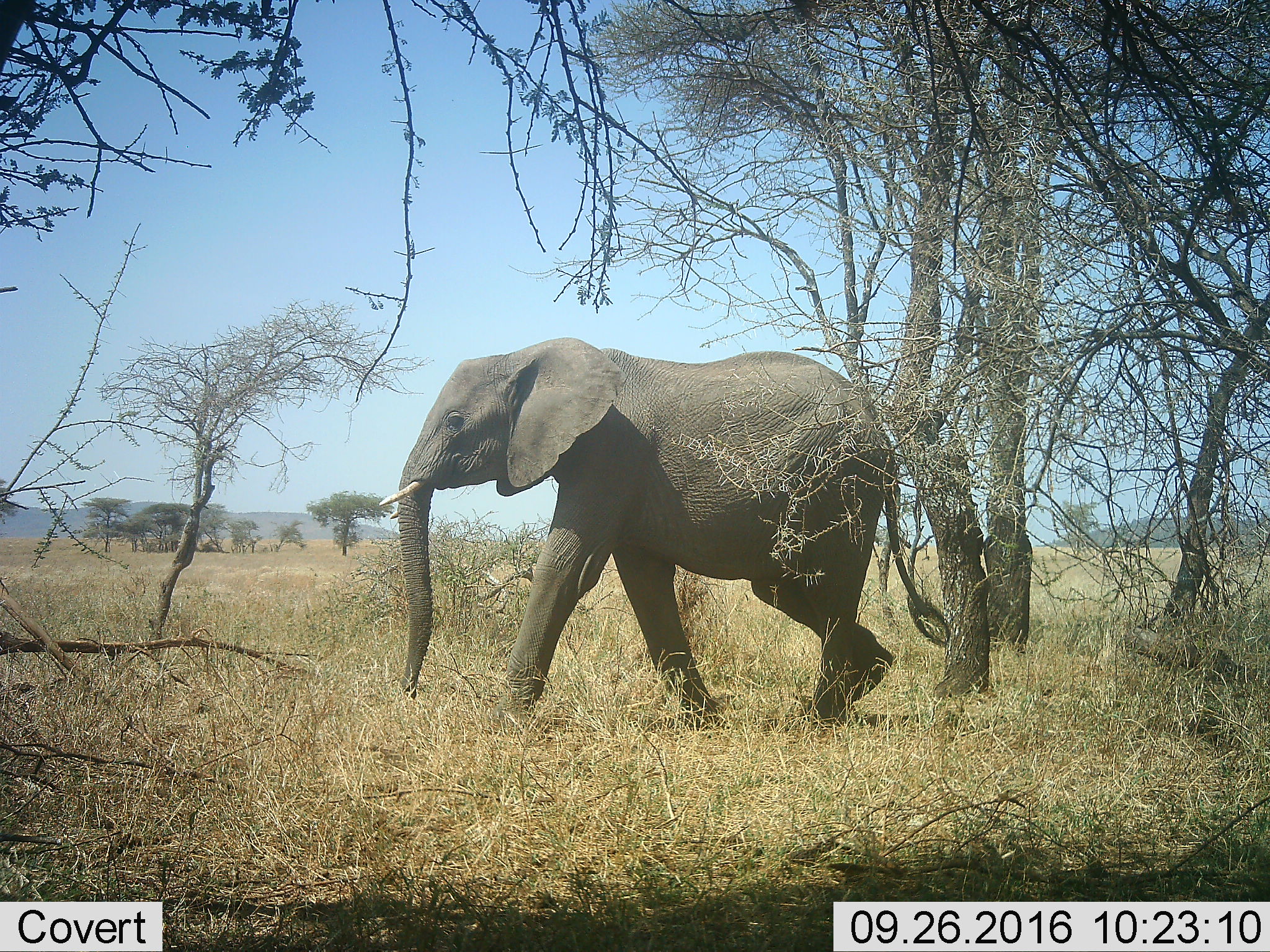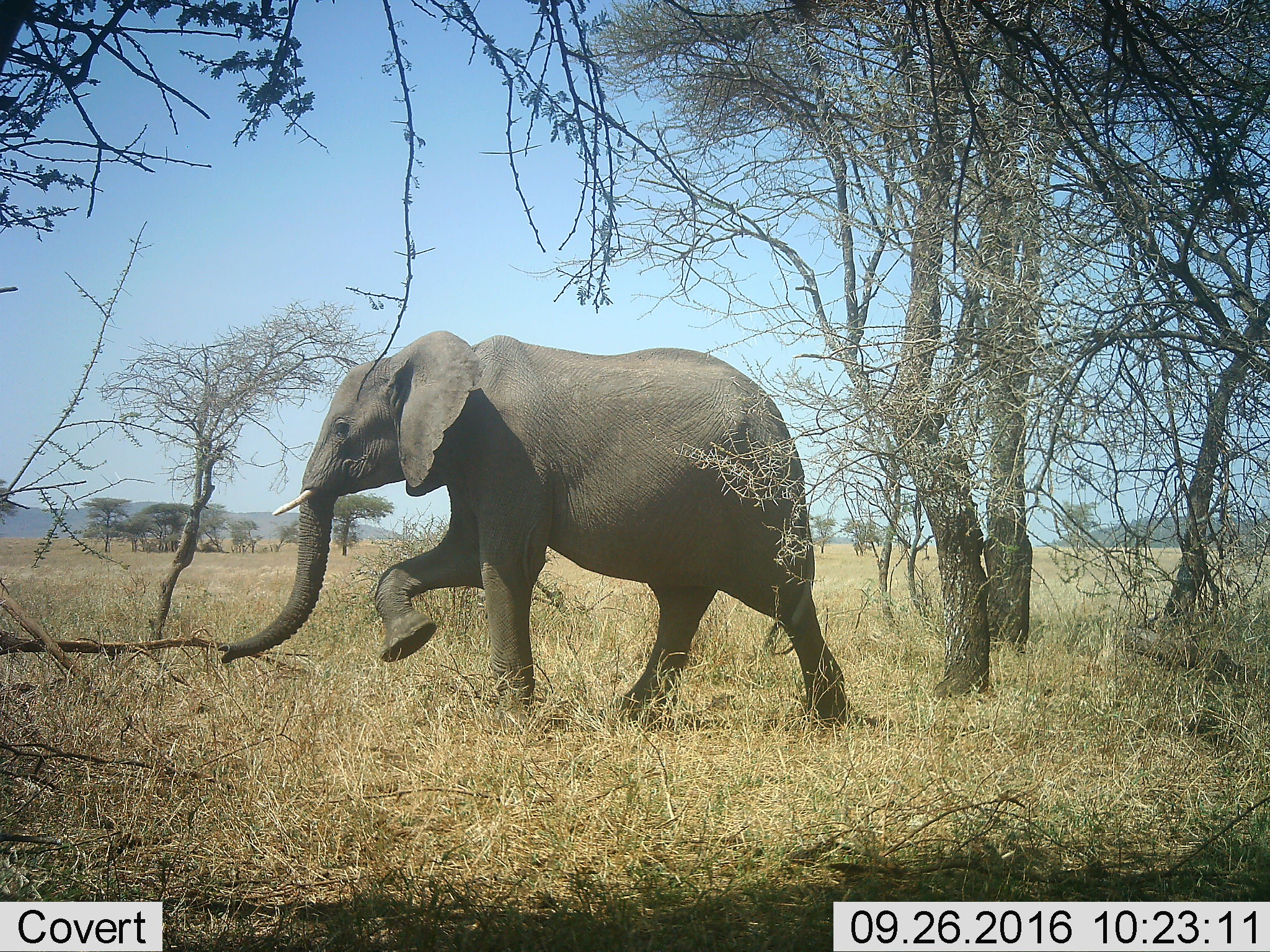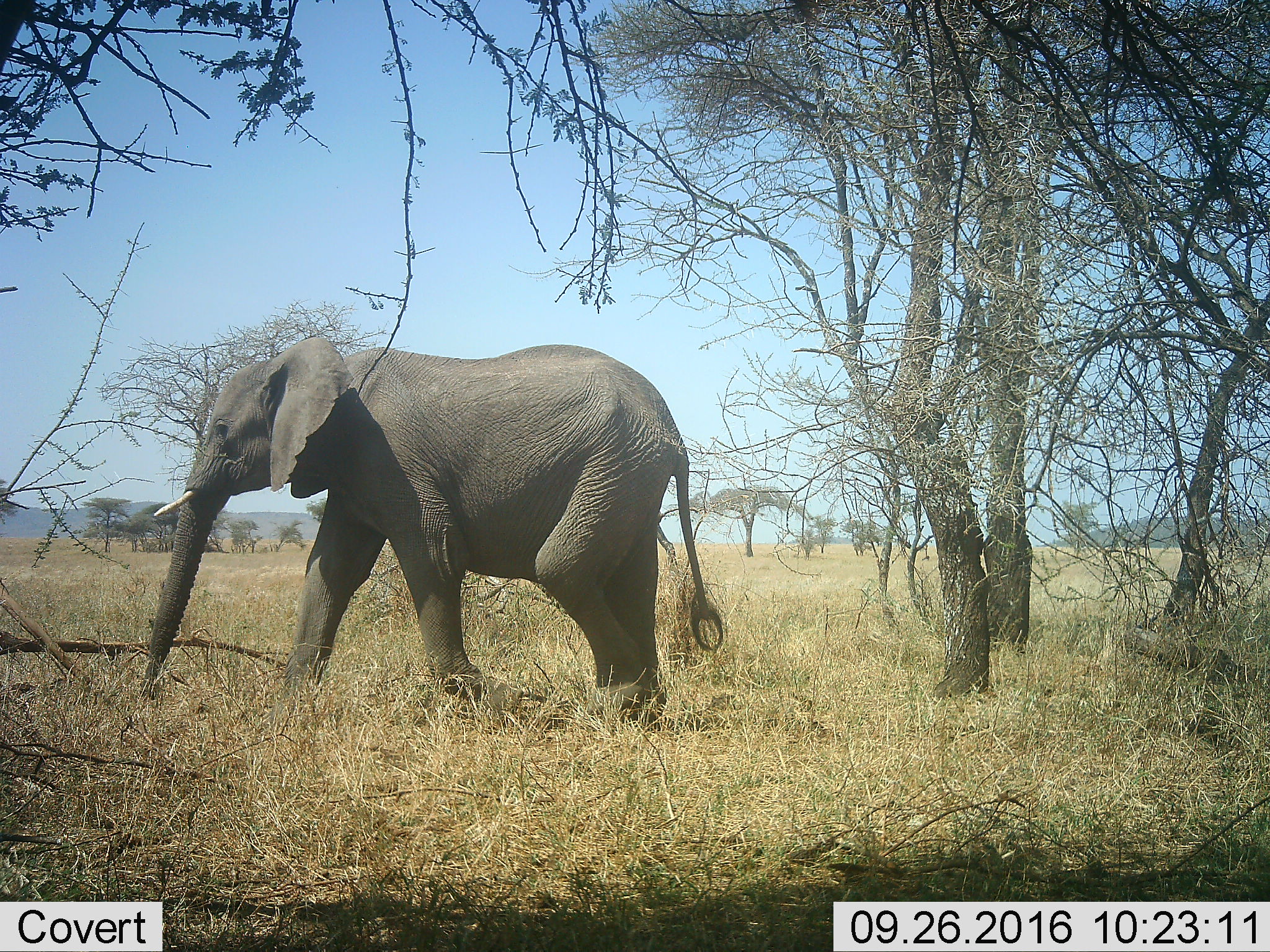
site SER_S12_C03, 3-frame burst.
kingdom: Animalia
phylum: Chordata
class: Mammalia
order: Proboscidea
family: Elephantidae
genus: Loxodonta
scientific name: Loxodonta africana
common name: african bush elephant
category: elephant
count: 1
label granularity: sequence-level